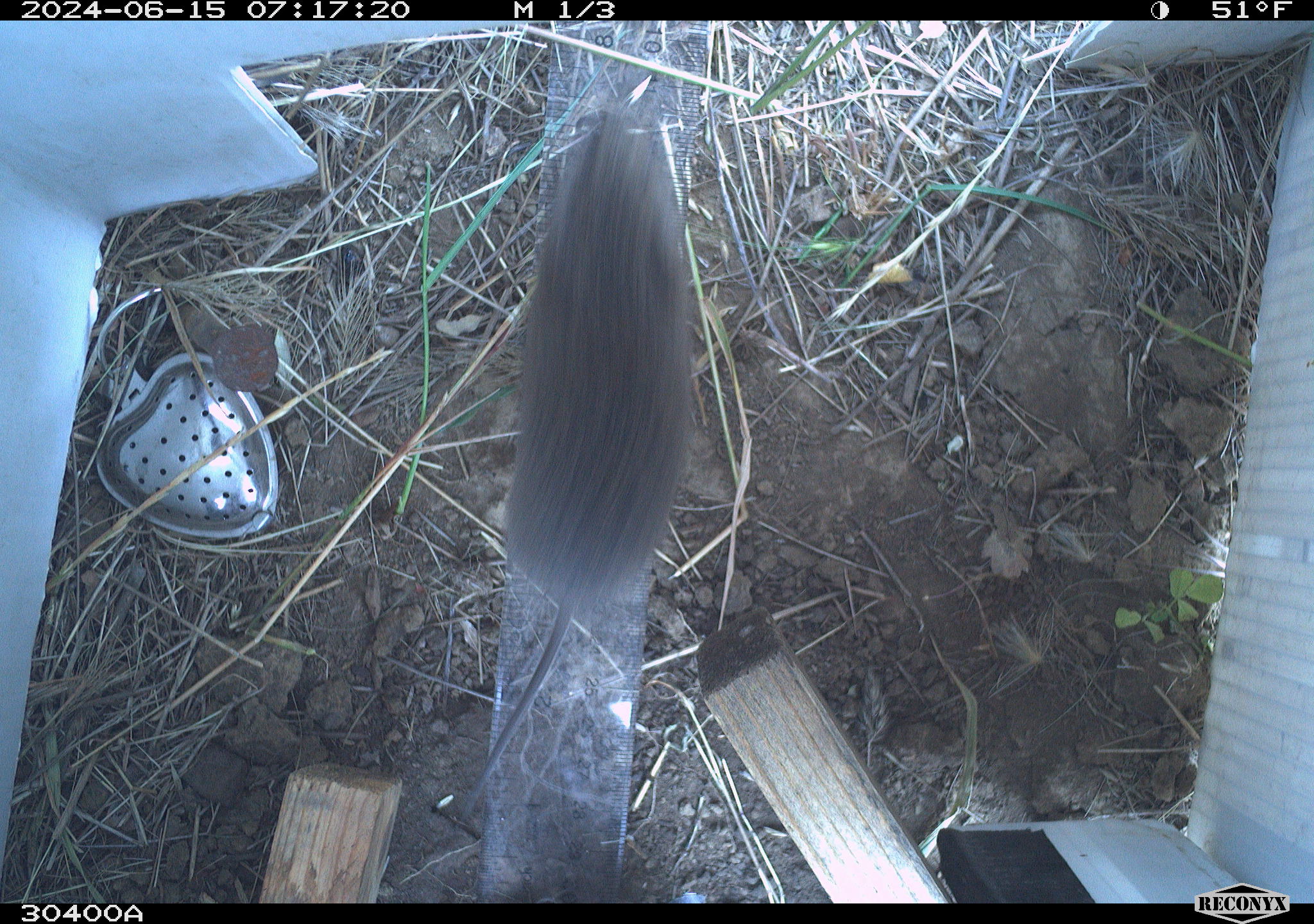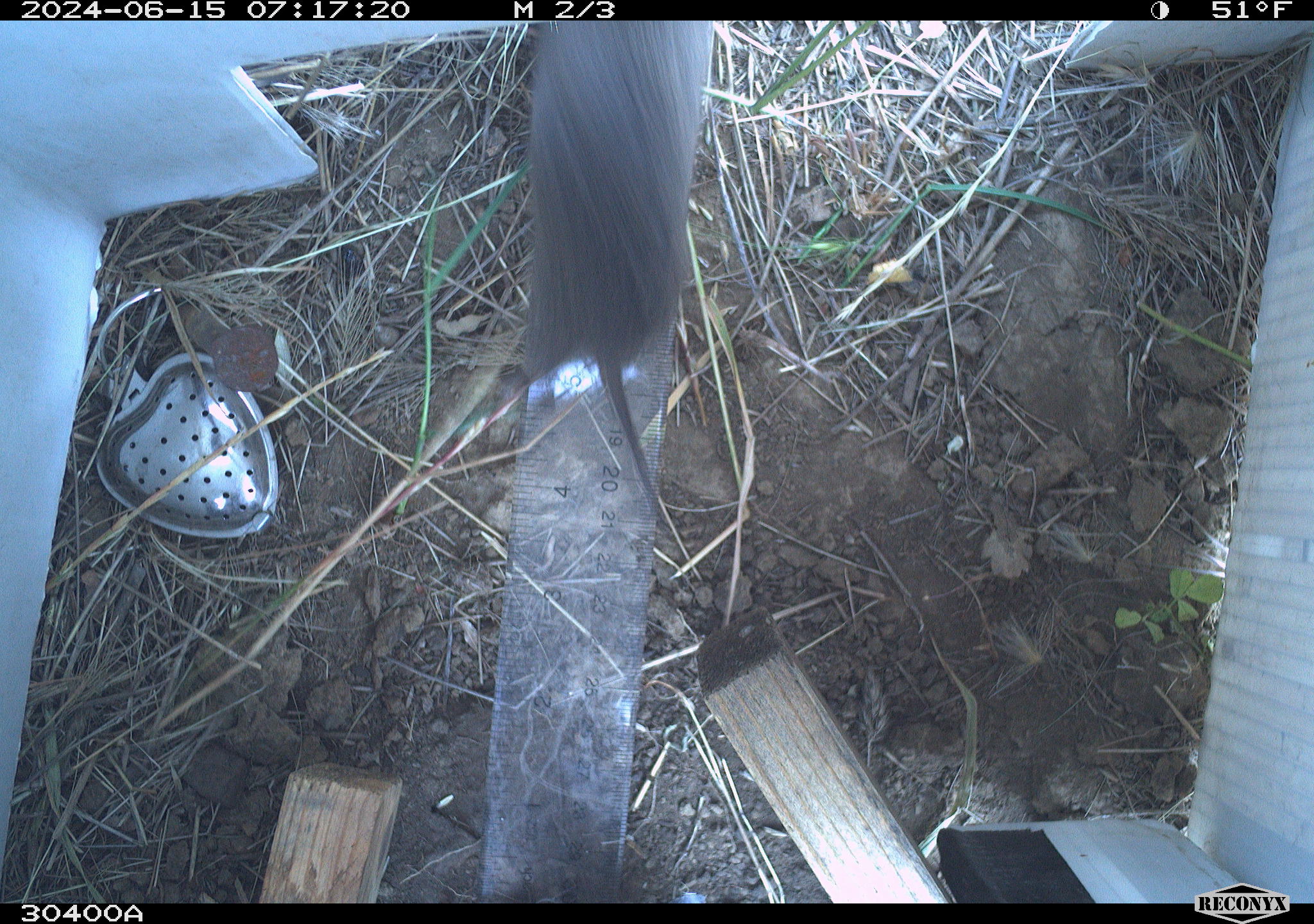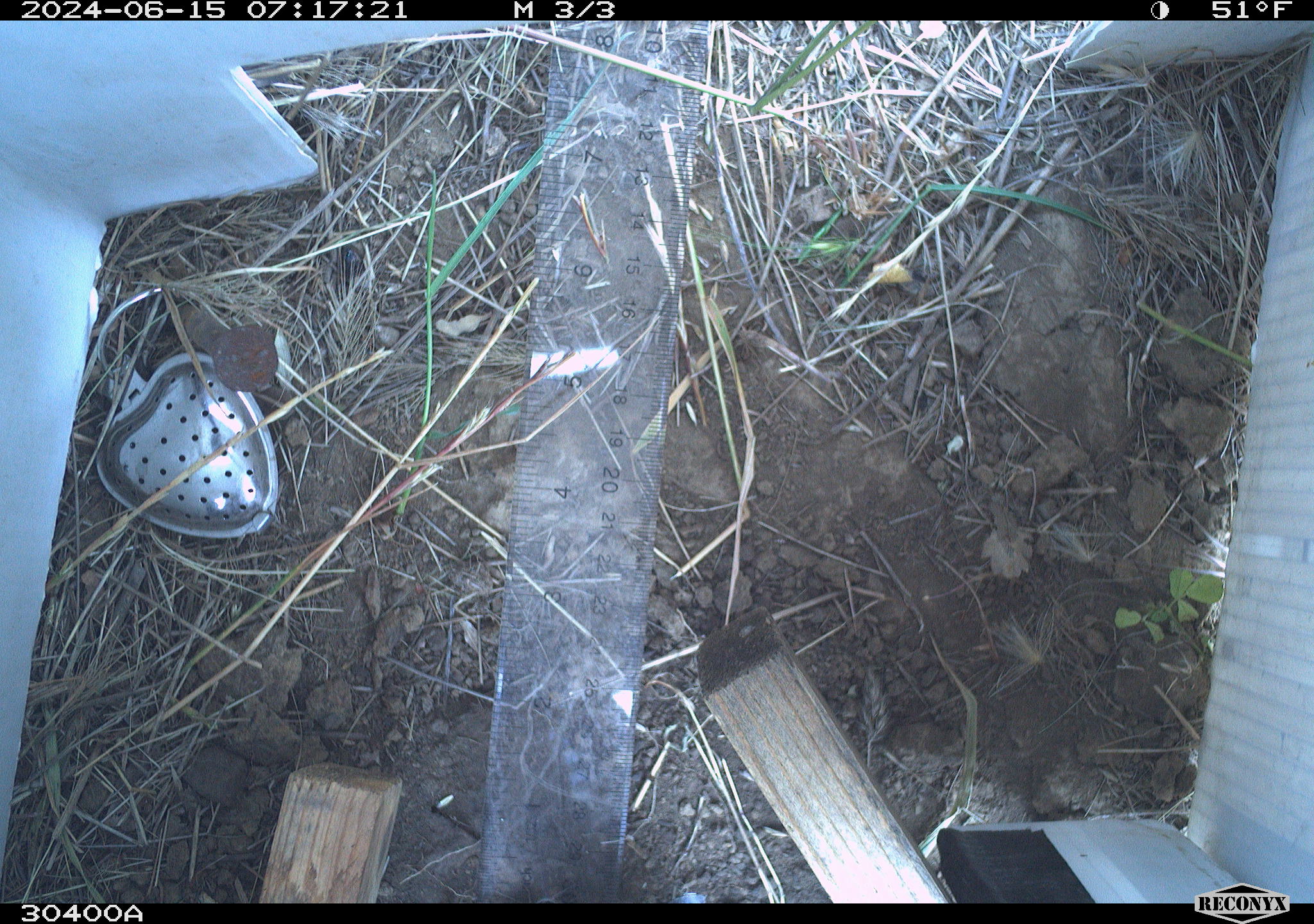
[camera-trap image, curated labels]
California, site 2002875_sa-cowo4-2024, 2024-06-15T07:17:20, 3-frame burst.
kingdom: Animalia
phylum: Chordata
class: Mammalia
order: Rodentia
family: Cricetidae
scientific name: Arvicolinae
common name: voles, lemmings, and muskrats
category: arvicolinae subfamily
Arvicolinae subfamily (voles, lemmings, and muskrats) (Arvicolinae).